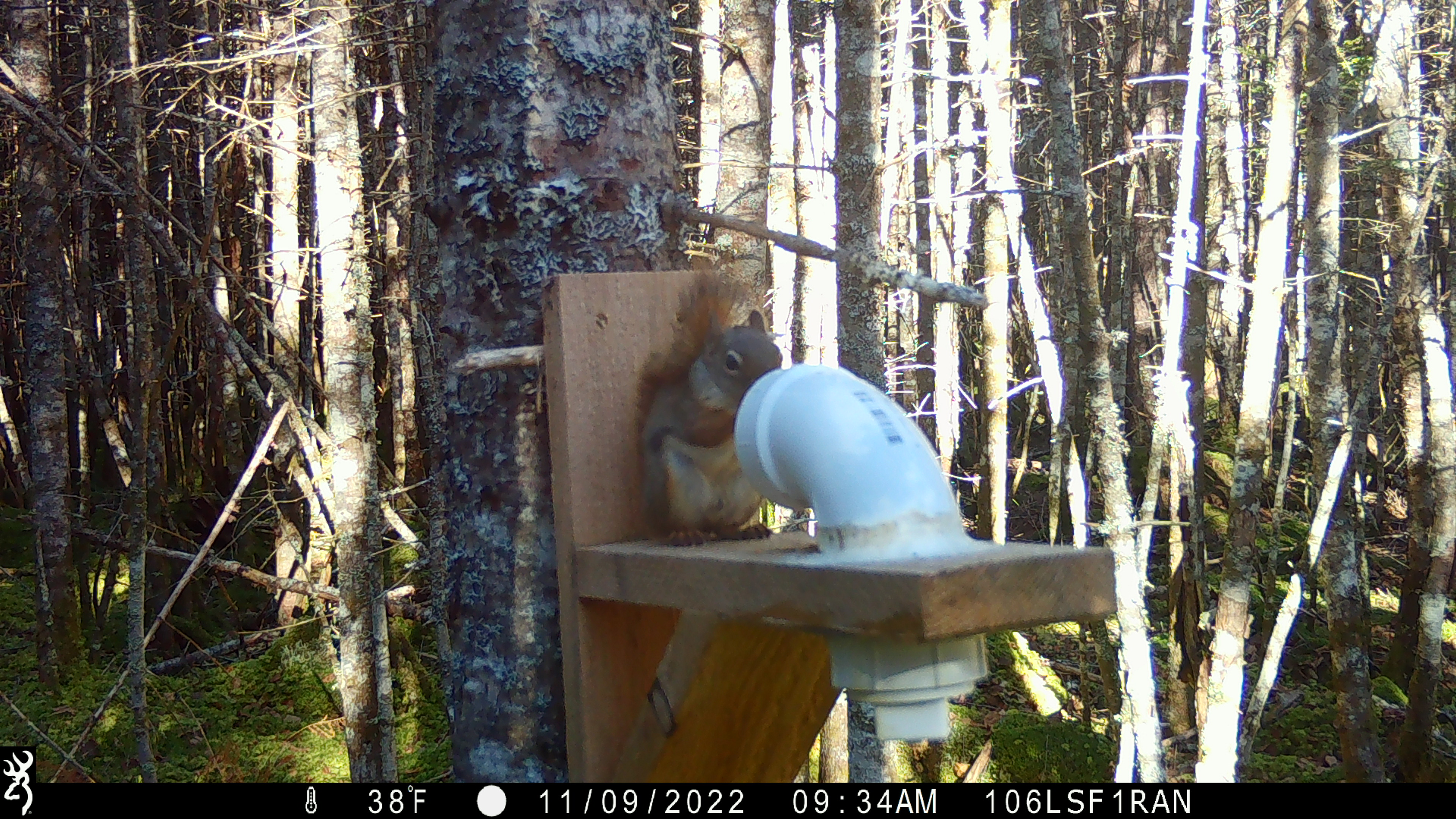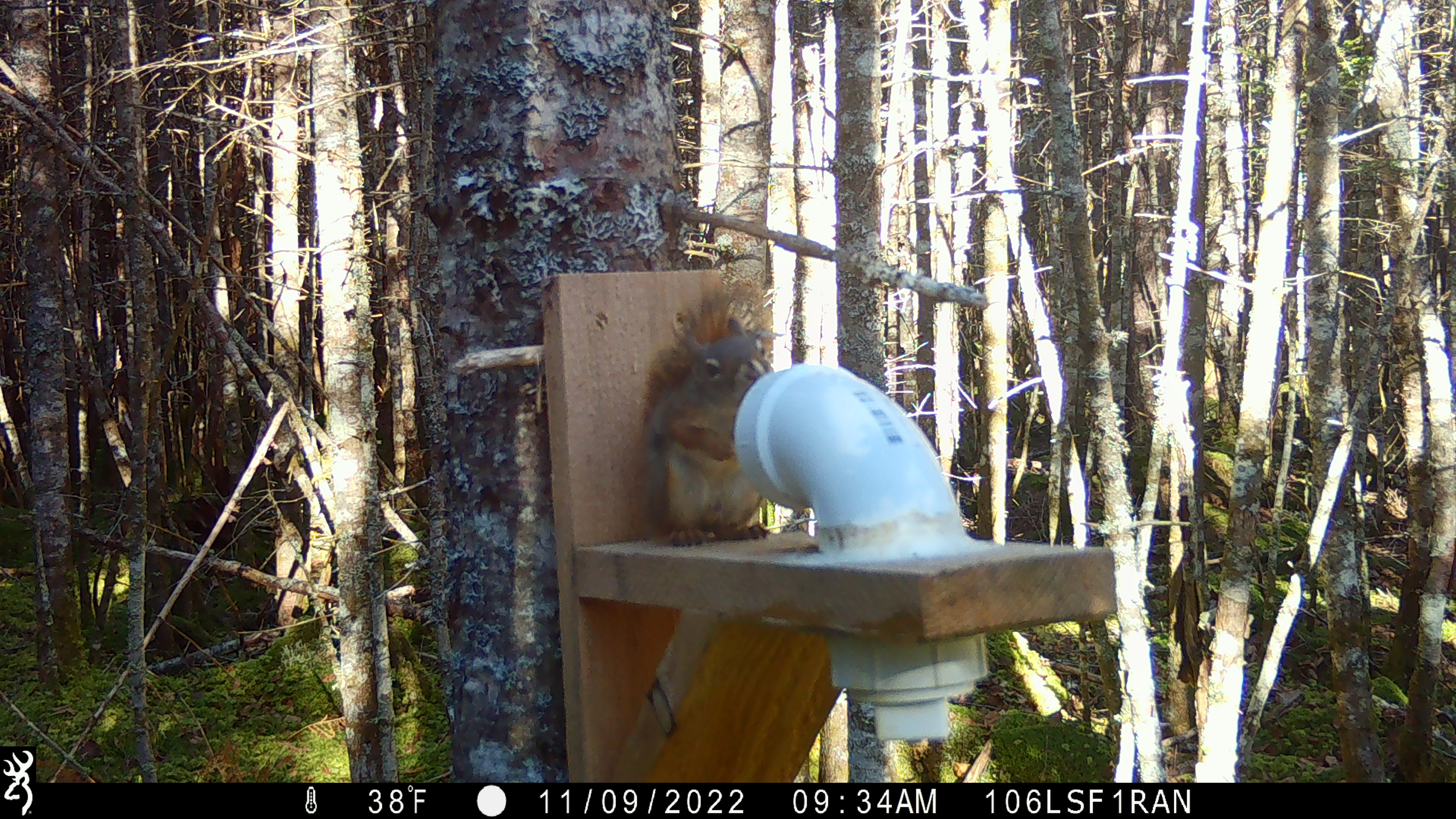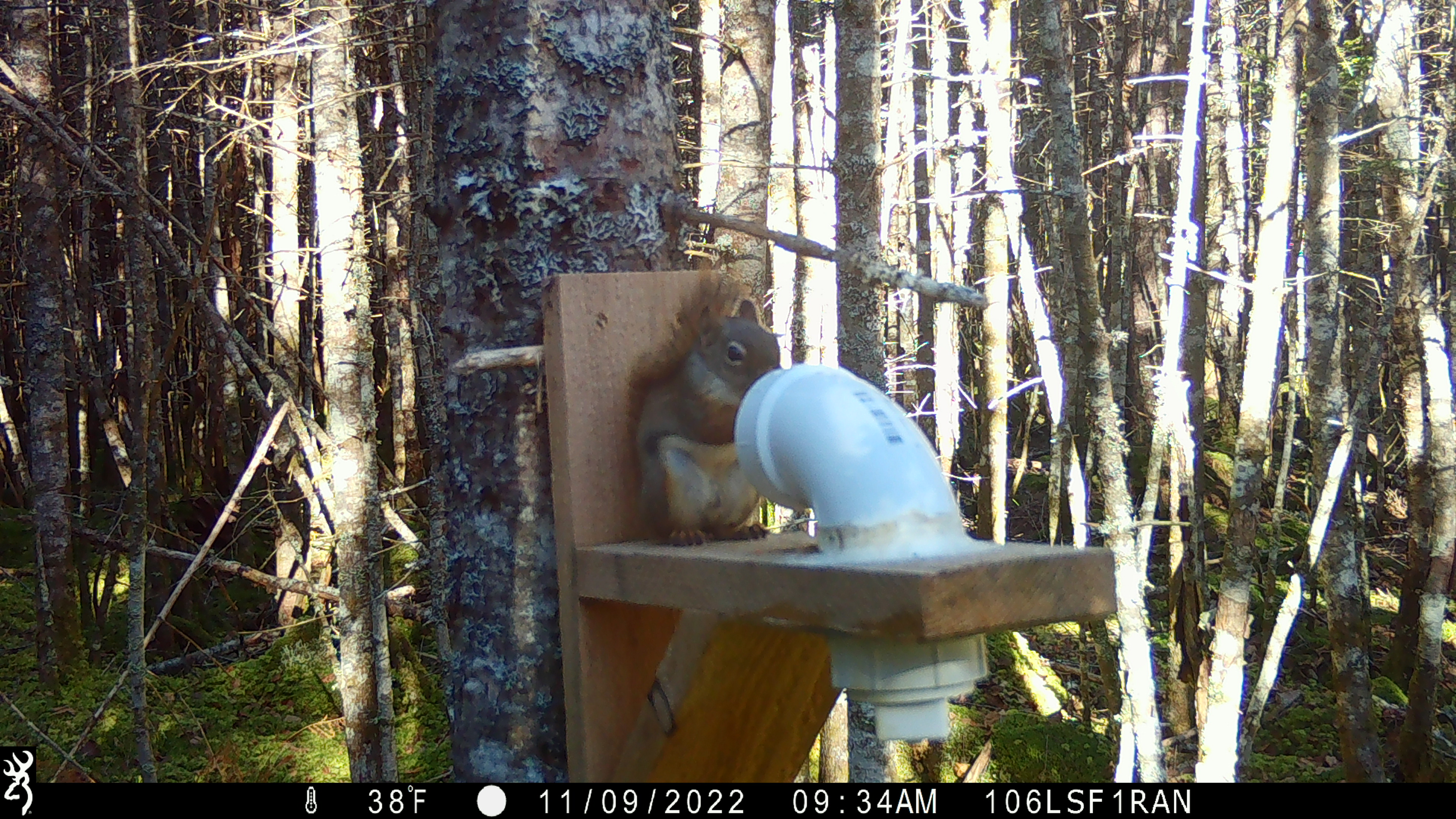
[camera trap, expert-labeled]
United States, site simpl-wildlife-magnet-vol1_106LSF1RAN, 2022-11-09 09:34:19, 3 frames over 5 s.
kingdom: Animalia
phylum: Chordata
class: Mammalia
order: Rodentia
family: Sciuridae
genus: Tamiasciurus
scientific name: Tamiasciurus hudsonicus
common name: red squirrel